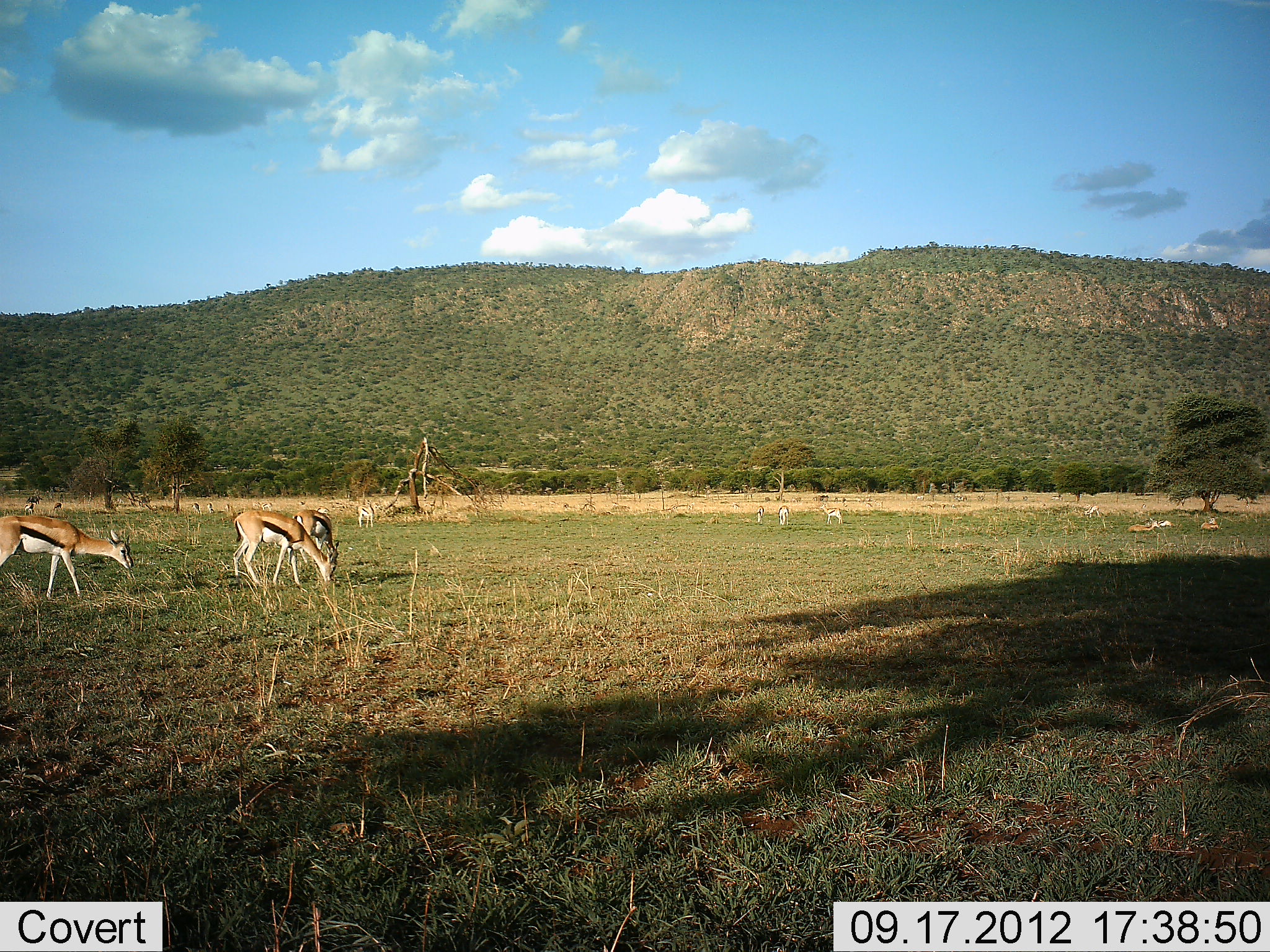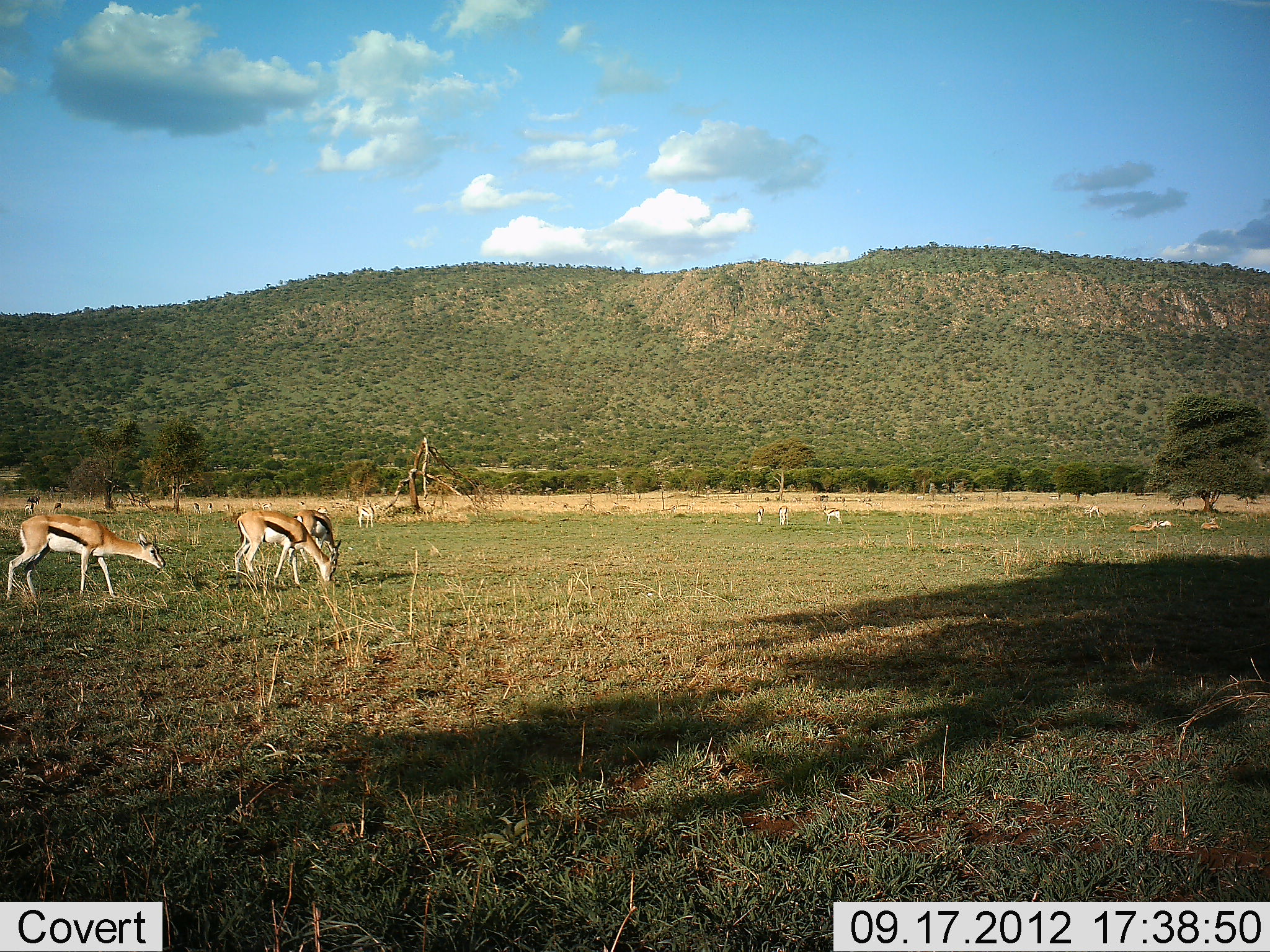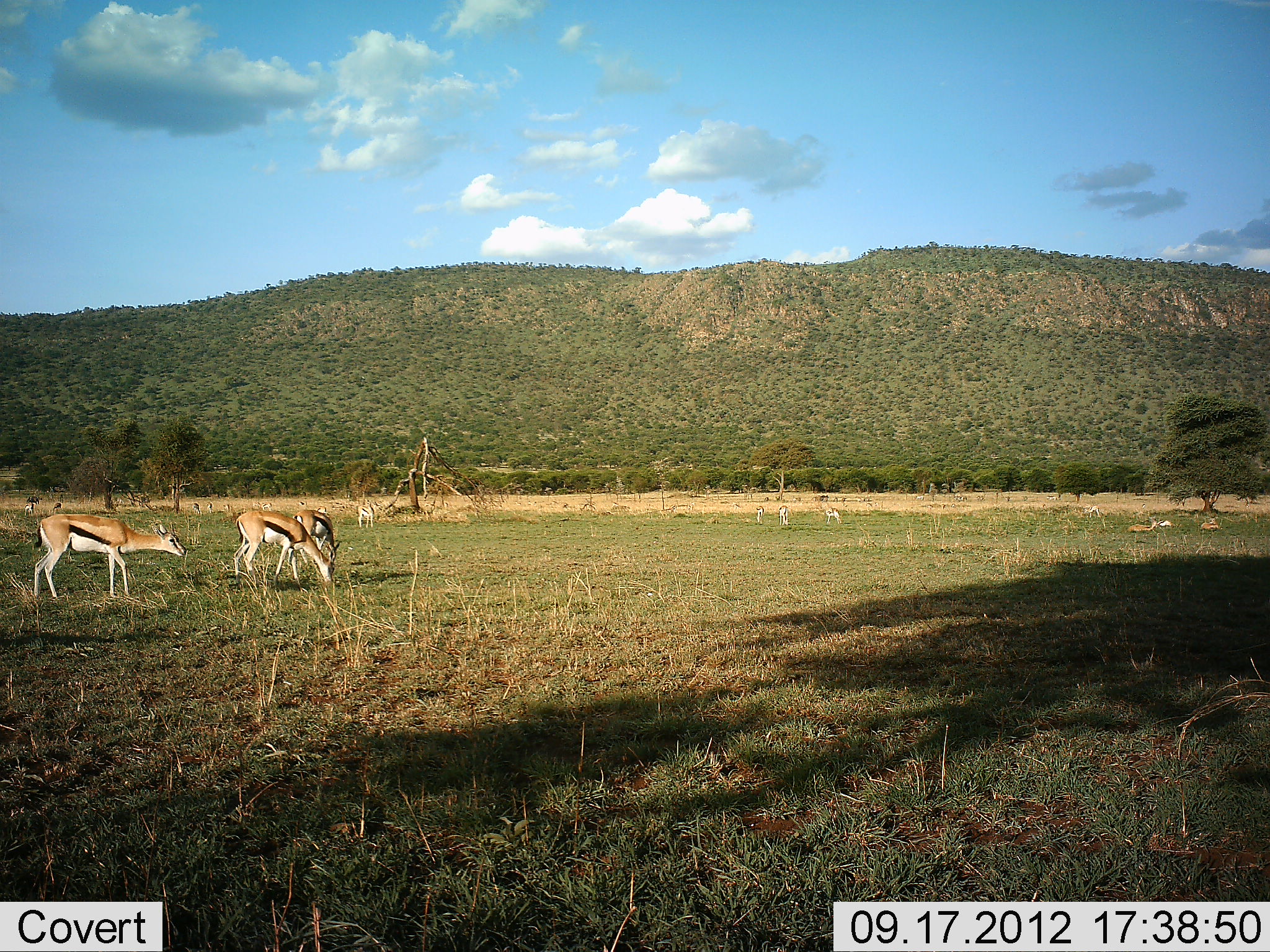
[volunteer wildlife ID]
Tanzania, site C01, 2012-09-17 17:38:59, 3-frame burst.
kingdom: Animalia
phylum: Chordata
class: Mammalia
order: Artiodactyla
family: Bovidae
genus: Eudorcas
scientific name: Eudorcas thomsonii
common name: thomson's gazelle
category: gazellethomsons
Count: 3.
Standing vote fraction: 30%.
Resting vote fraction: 30%.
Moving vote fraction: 30%.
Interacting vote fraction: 0%.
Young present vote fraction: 0%.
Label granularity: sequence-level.